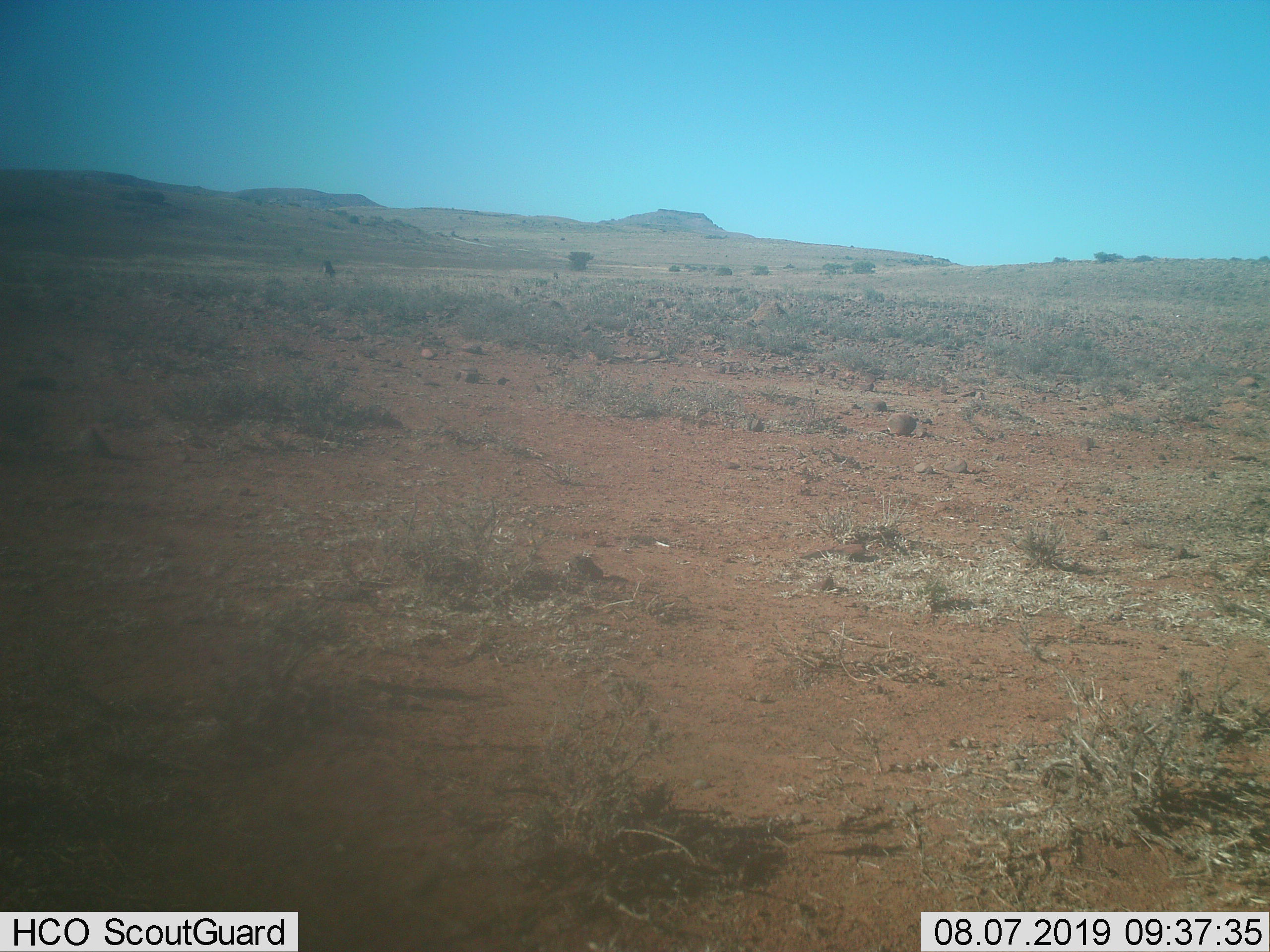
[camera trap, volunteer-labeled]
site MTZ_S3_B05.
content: unidentified animal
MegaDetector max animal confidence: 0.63